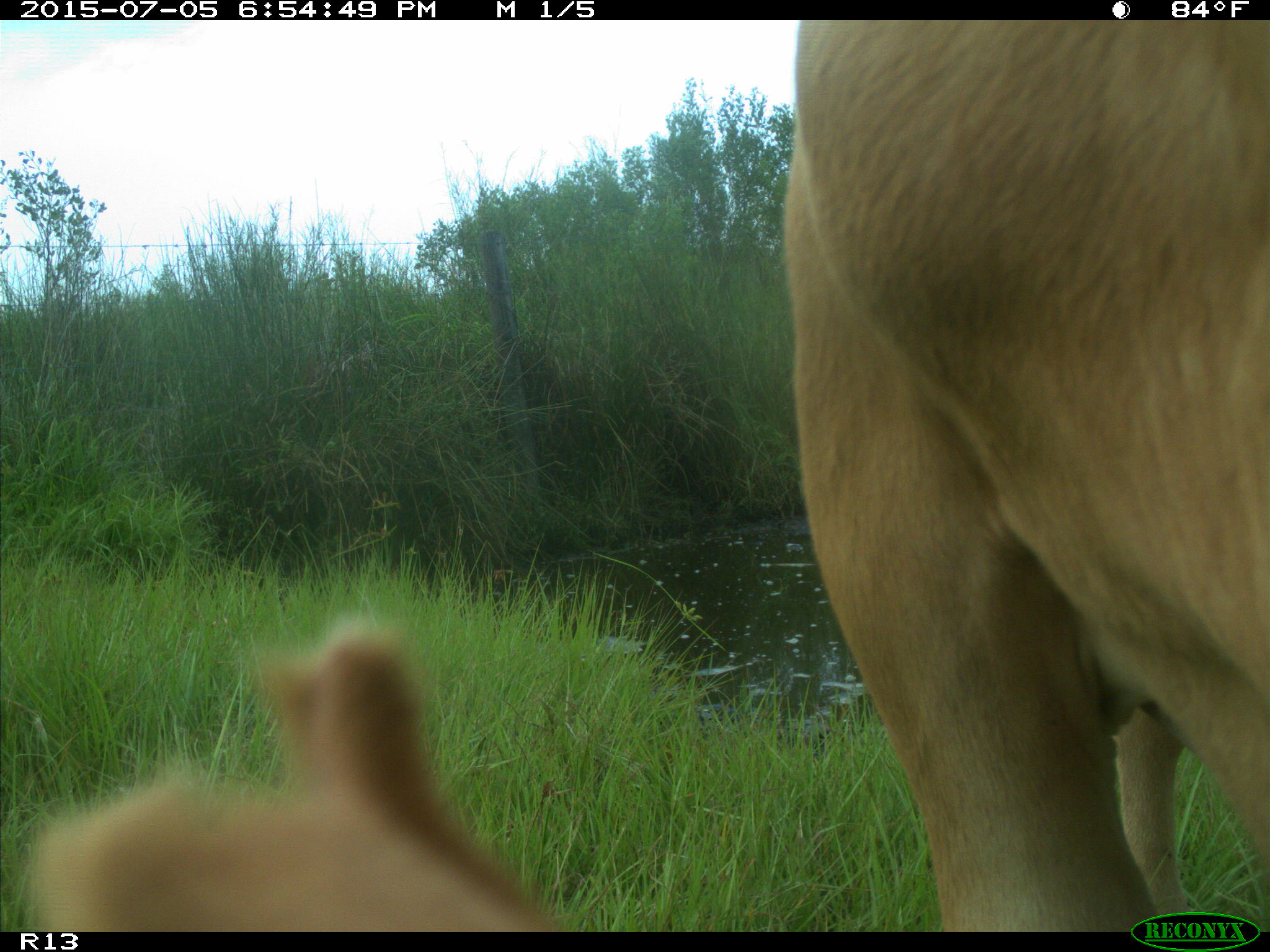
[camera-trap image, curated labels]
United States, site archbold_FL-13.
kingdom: Animalia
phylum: Chordata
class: Mammalia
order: Artiodactyla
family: Bovidae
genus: Bos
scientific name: Bos taurus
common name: domestic cow